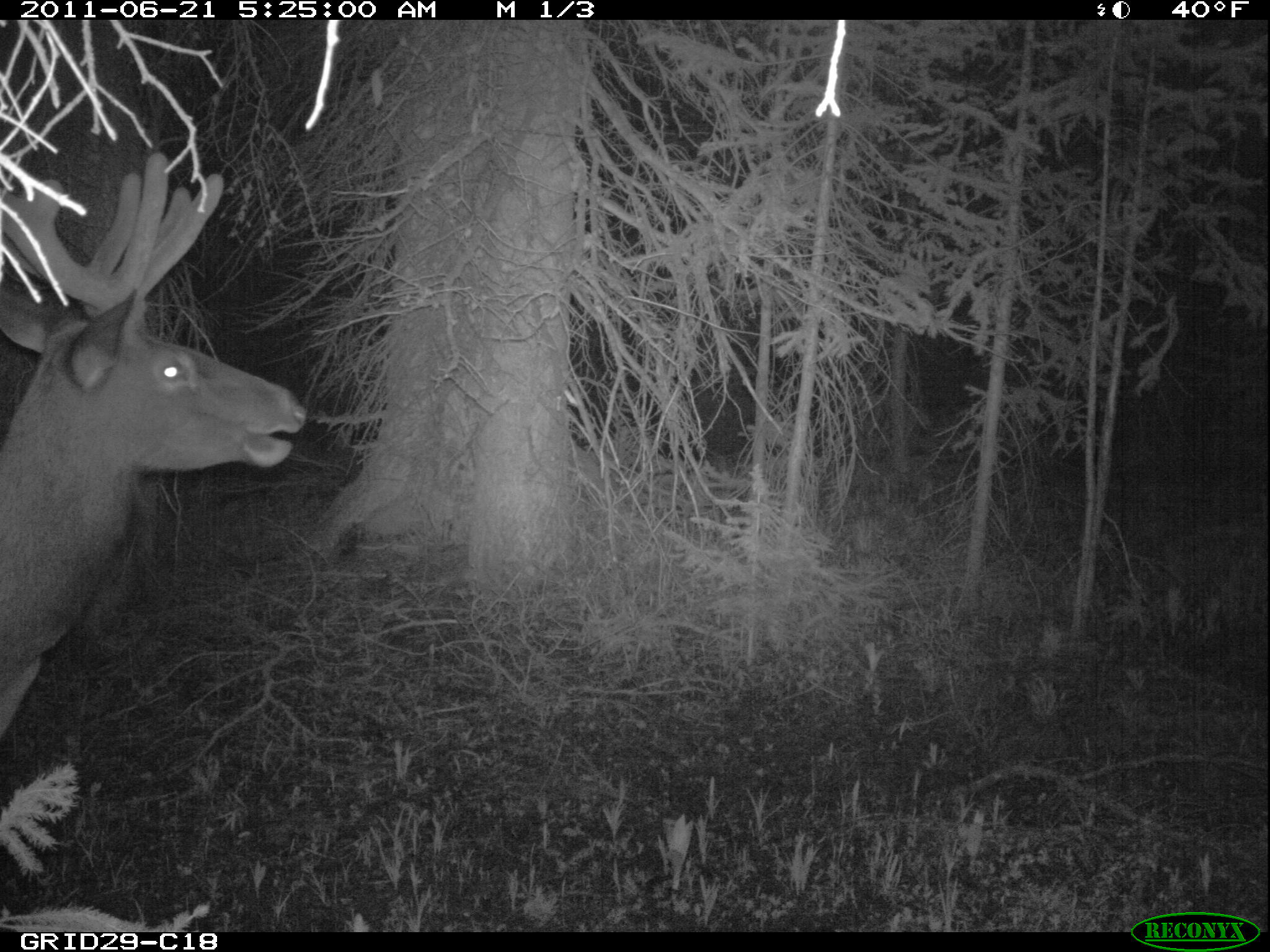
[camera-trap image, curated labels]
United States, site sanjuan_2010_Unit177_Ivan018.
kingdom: Animalia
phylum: Chordata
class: Mammalia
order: Artiodactyla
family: Cervidae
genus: Cervus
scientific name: Cervus elaphus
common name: red deer